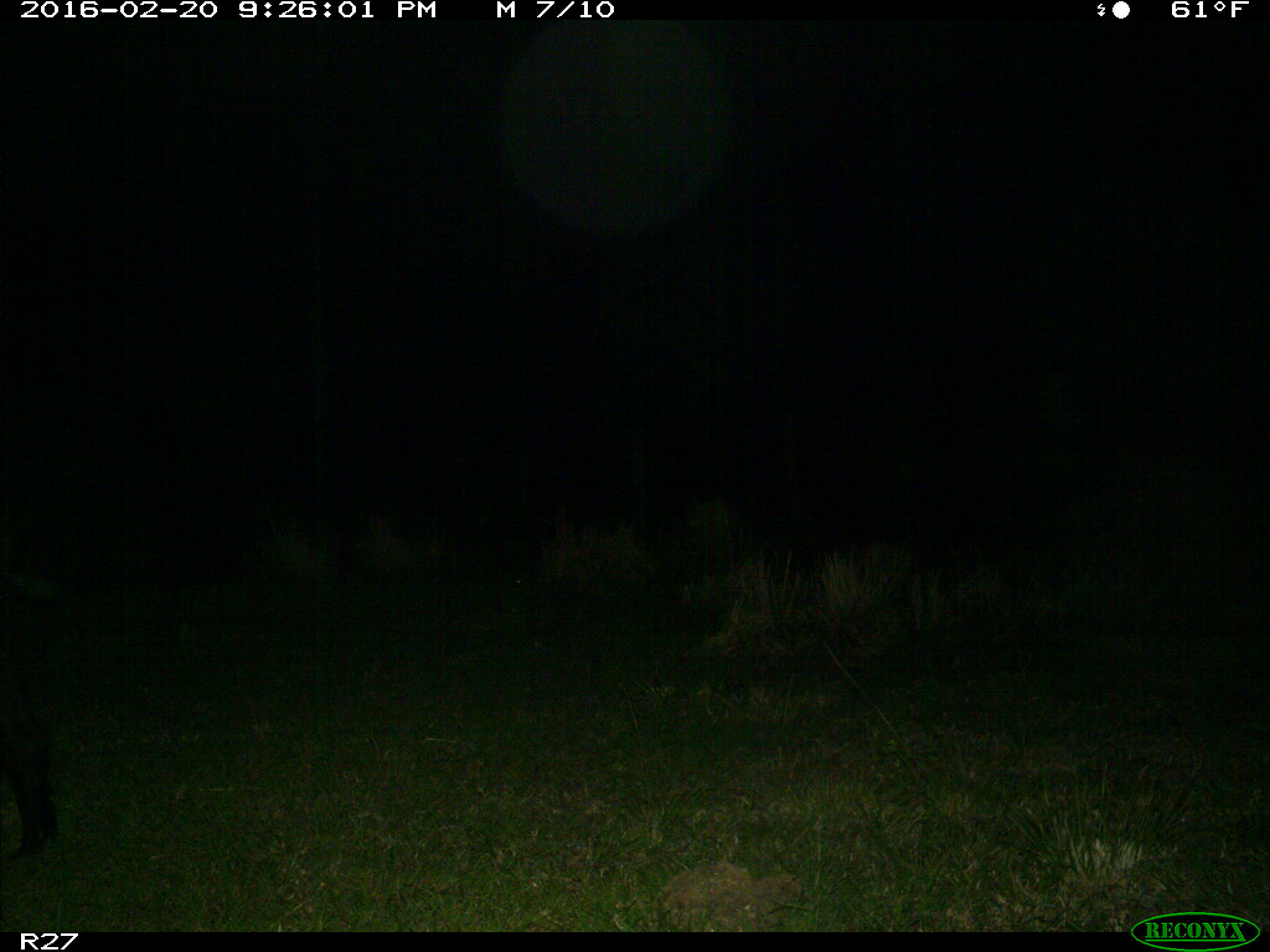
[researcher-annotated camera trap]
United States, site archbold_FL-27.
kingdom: Animalia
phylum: Chordata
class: Mammalia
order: Artiodactyla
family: Suidae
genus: Sus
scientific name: Sus scrofa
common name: wild boar